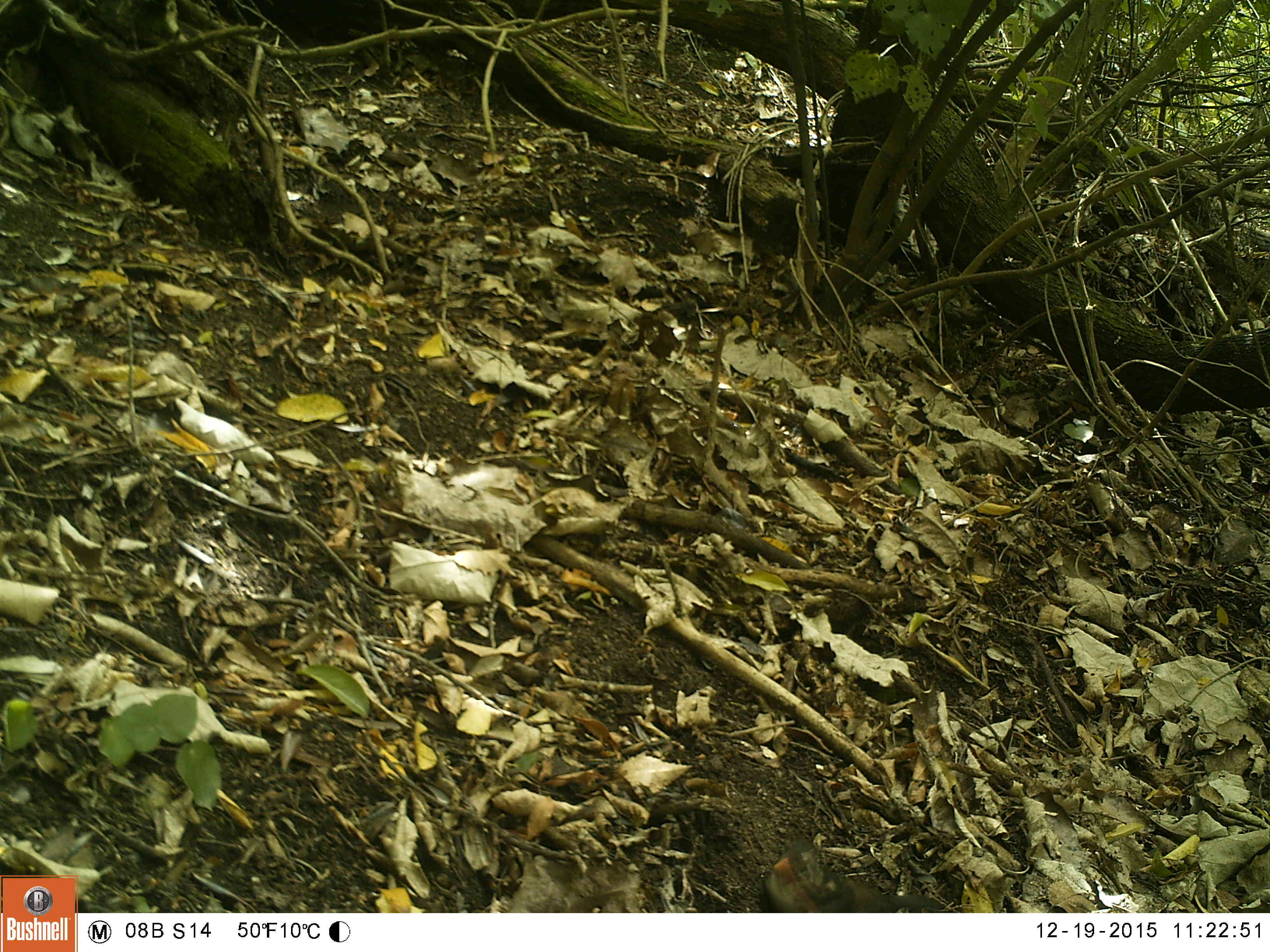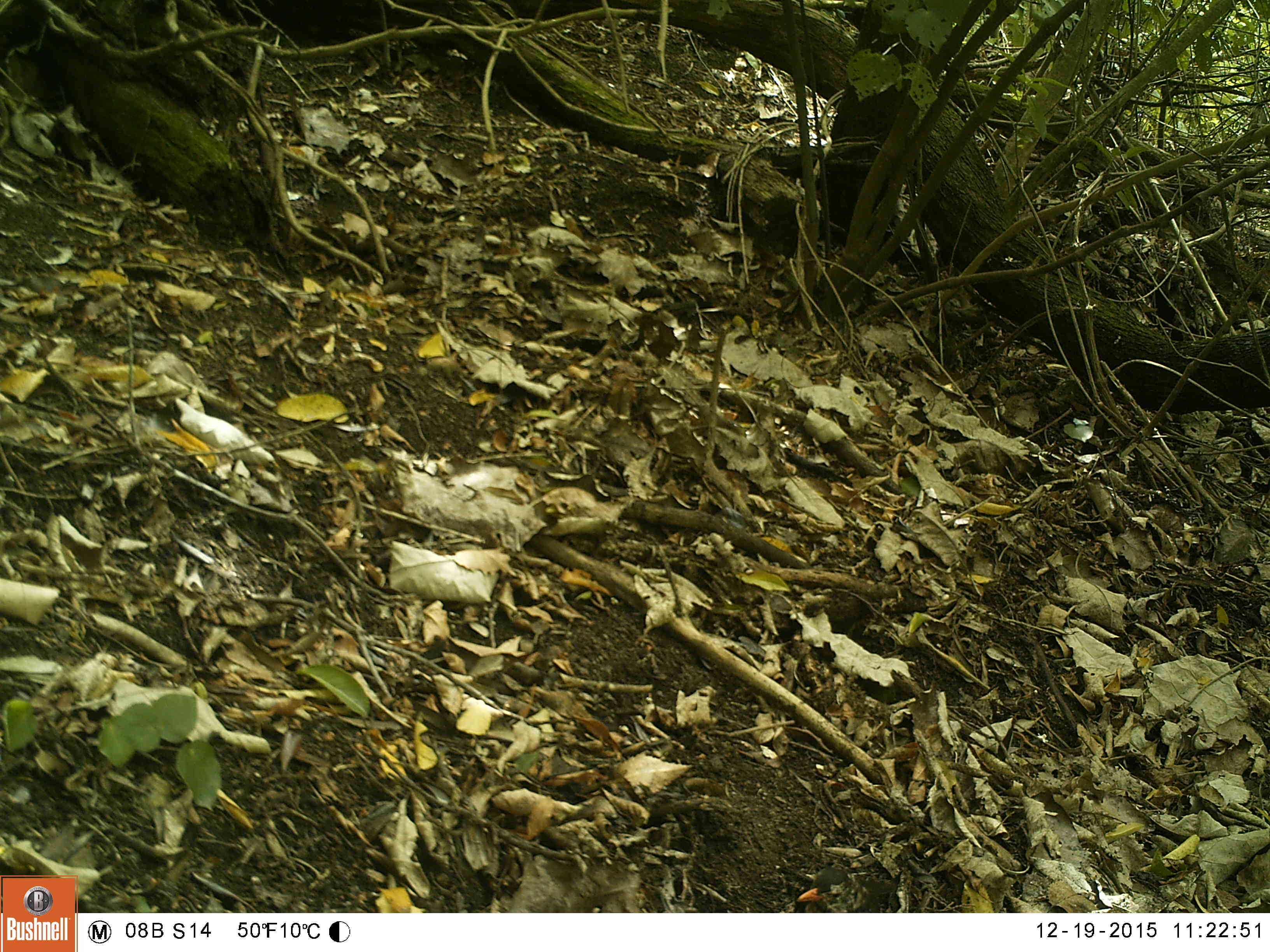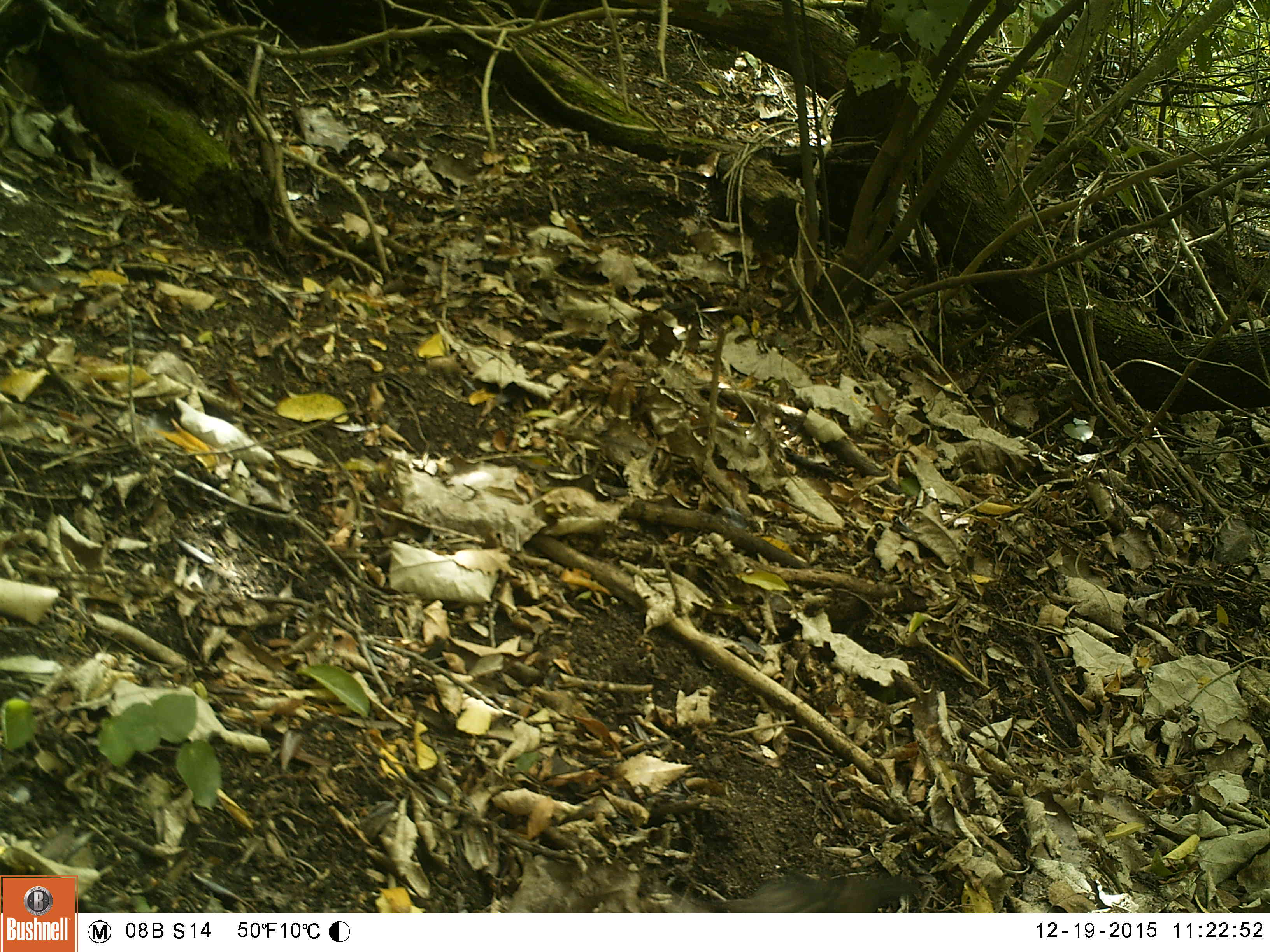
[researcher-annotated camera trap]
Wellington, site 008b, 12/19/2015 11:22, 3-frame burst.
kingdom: Animalia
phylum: Chordata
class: Aves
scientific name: Aves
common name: bird